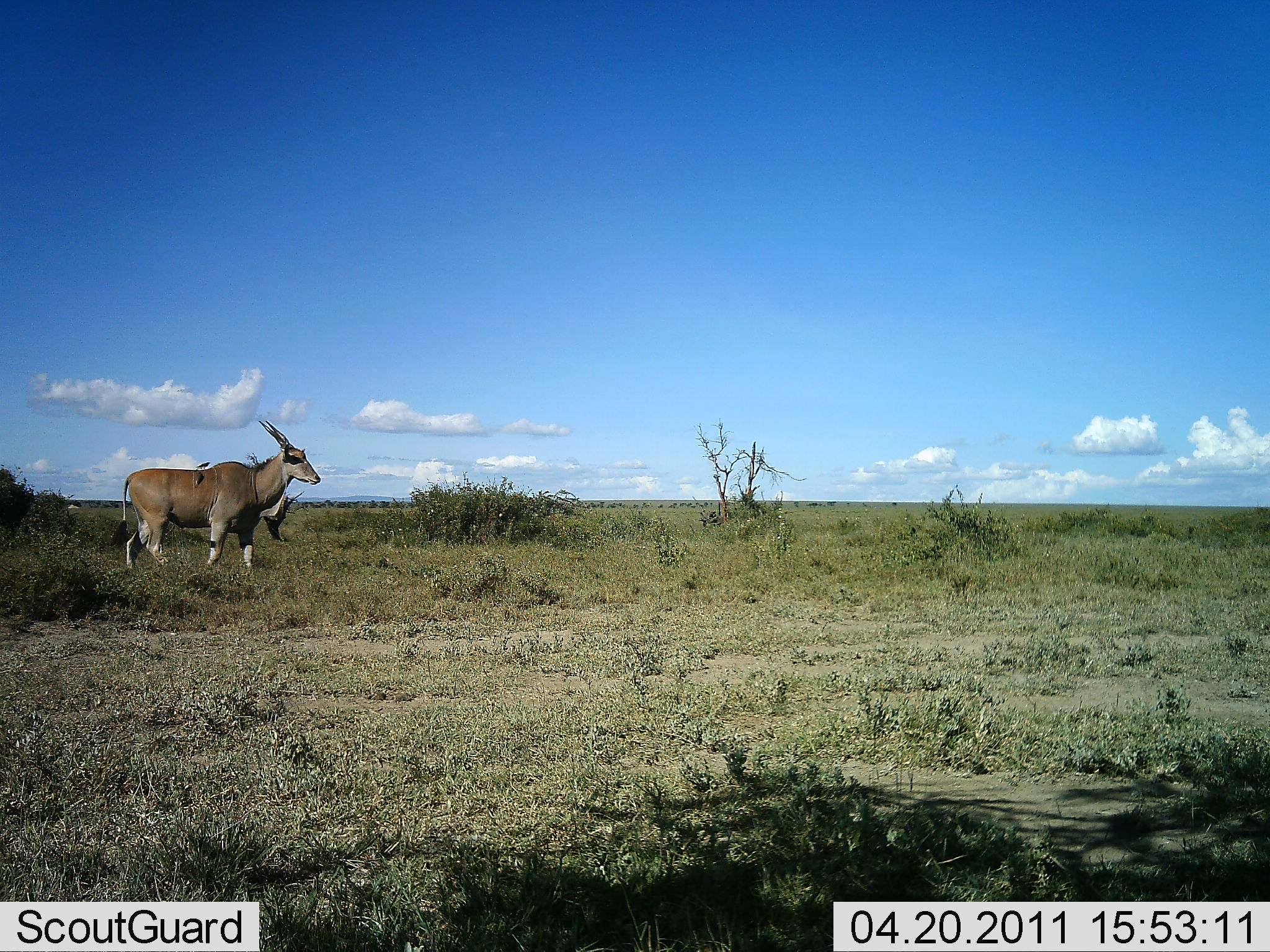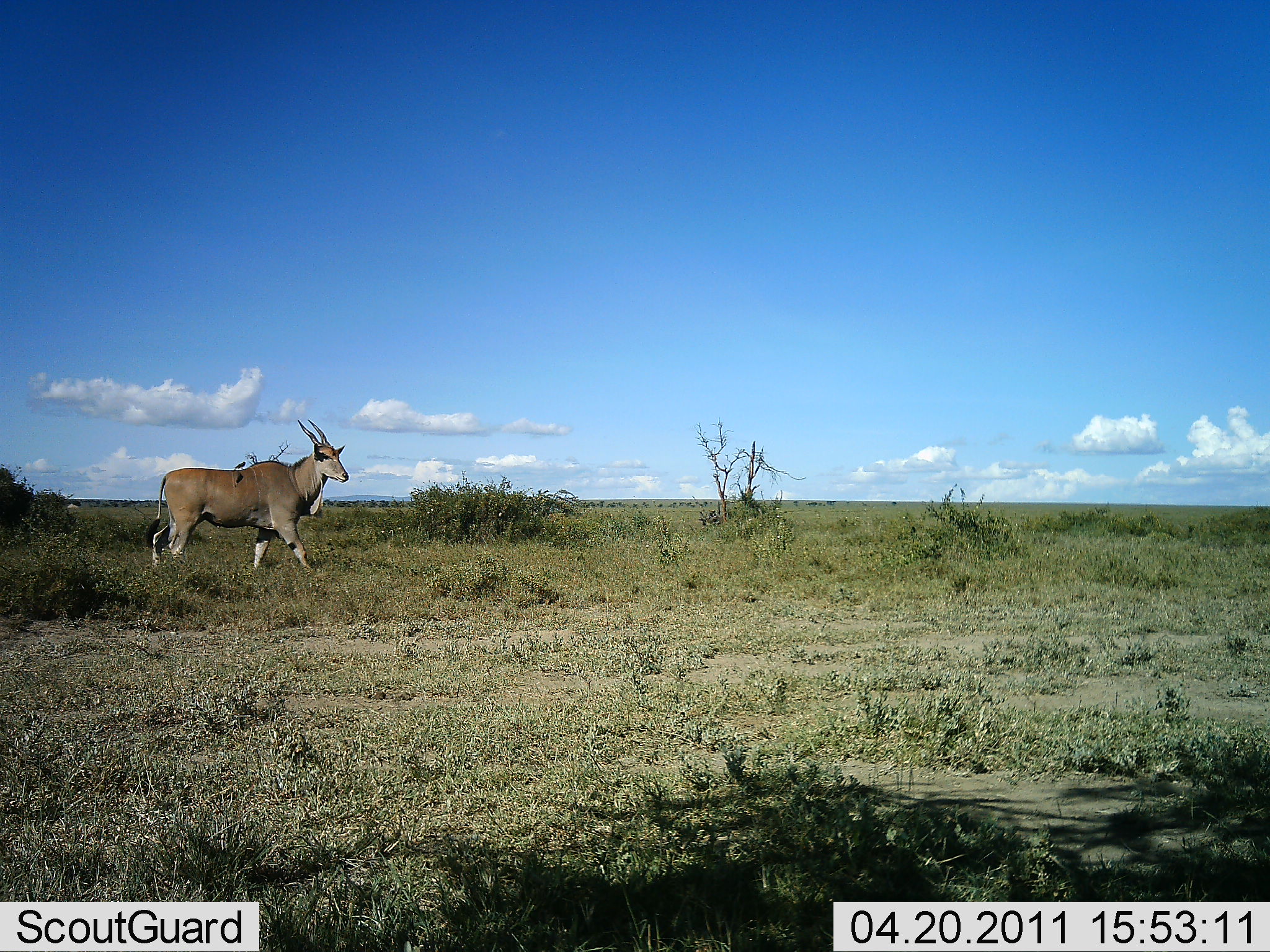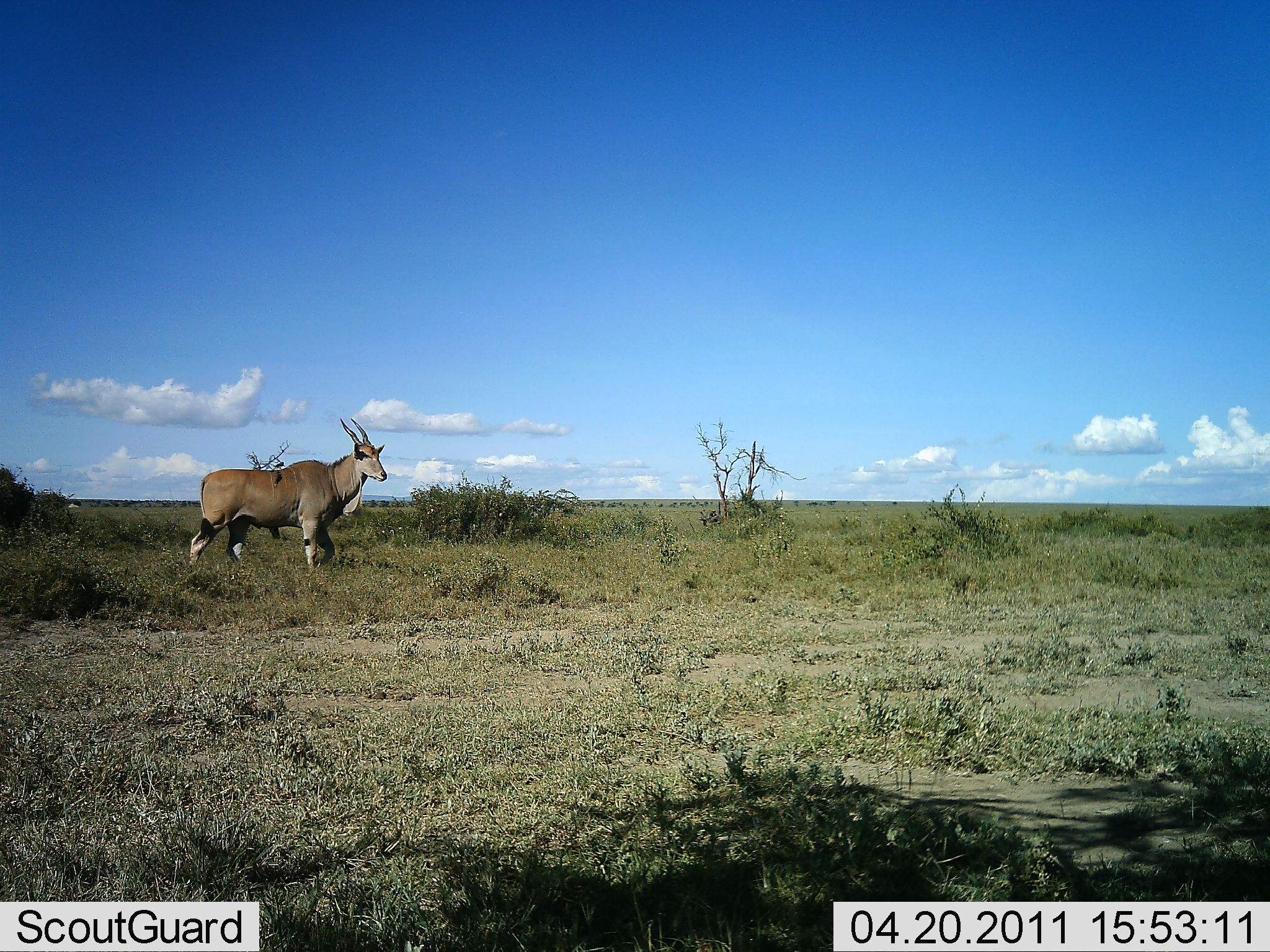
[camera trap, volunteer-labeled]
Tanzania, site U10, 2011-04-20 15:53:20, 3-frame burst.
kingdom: Animalia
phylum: Chordata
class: Mammalia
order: Artiodactyla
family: Bovidae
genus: Tragelaphus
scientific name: Tragelaphus oryx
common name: eland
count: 1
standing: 45%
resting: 0%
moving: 64%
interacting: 0%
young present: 0%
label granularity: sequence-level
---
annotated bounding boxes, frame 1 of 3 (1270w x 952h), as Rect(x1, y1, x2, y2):
animal: Rect(110, 418, 321, 570); Rect(264, 491, 304, 544)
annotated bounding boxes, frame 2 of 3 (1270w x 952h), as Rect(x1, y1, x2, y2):
animal: Rect(144, 419, 350, 573); Rect(233, 462, 248, 470)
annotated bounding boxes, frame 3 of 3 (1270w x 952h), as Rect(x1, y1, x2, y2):
animal: Rect(189, 417, 387, 584); Rect(272, 462, 288, 470)